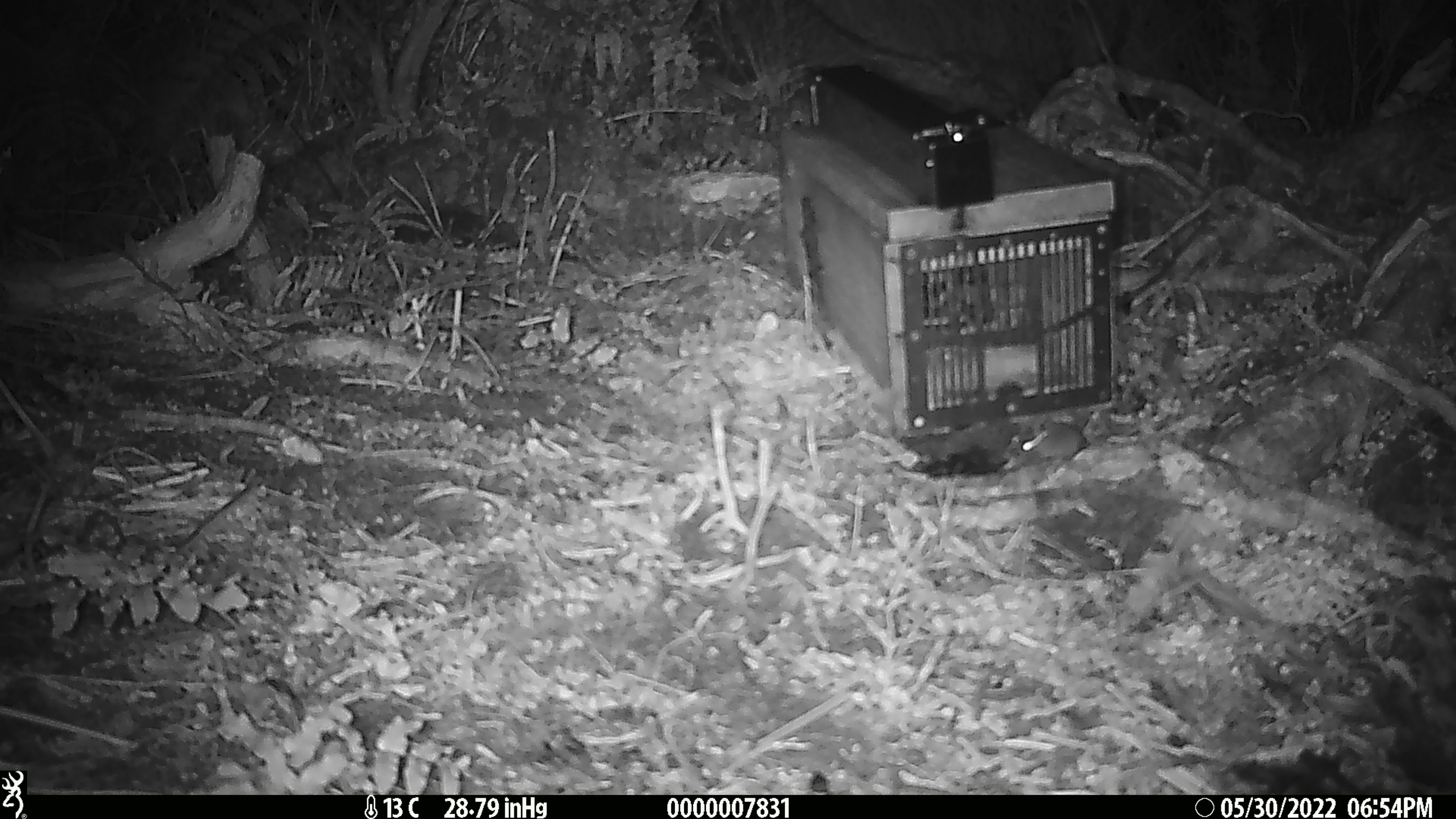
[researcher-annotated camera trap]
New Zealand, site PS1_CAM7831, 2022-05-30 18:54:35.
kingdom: Animalia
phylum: Chordata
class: Mammalia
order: Rodentia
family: Muridae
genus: Mus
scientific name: Mus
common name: mouse